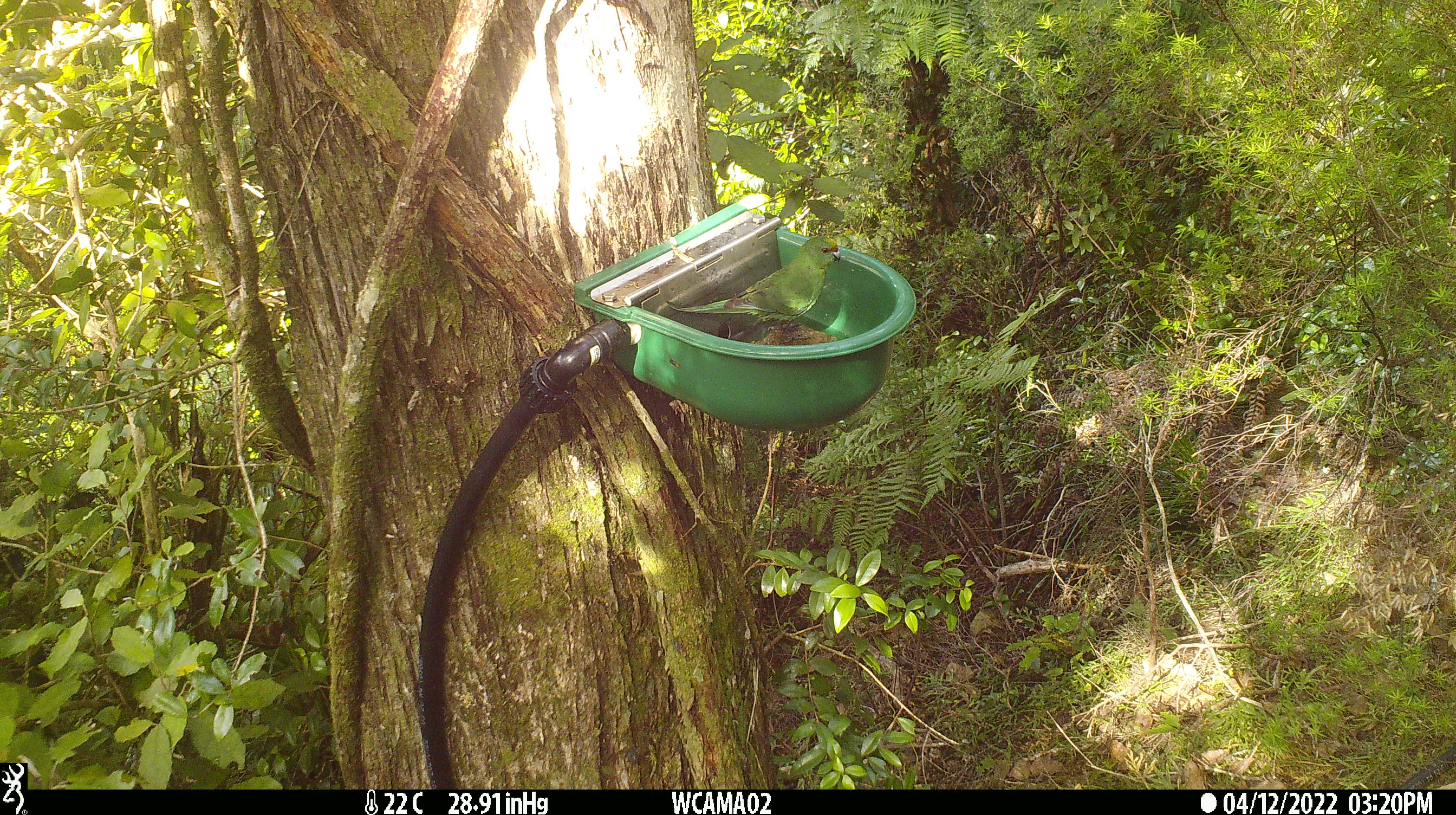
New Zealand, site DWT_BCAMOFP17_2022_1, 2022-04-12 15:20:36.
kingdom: Animalia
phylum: Chordata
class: Aves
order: Psittaciformes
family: Psittaculidae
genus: Cyanoramphus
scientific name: Cyanoramphus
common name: parakeet